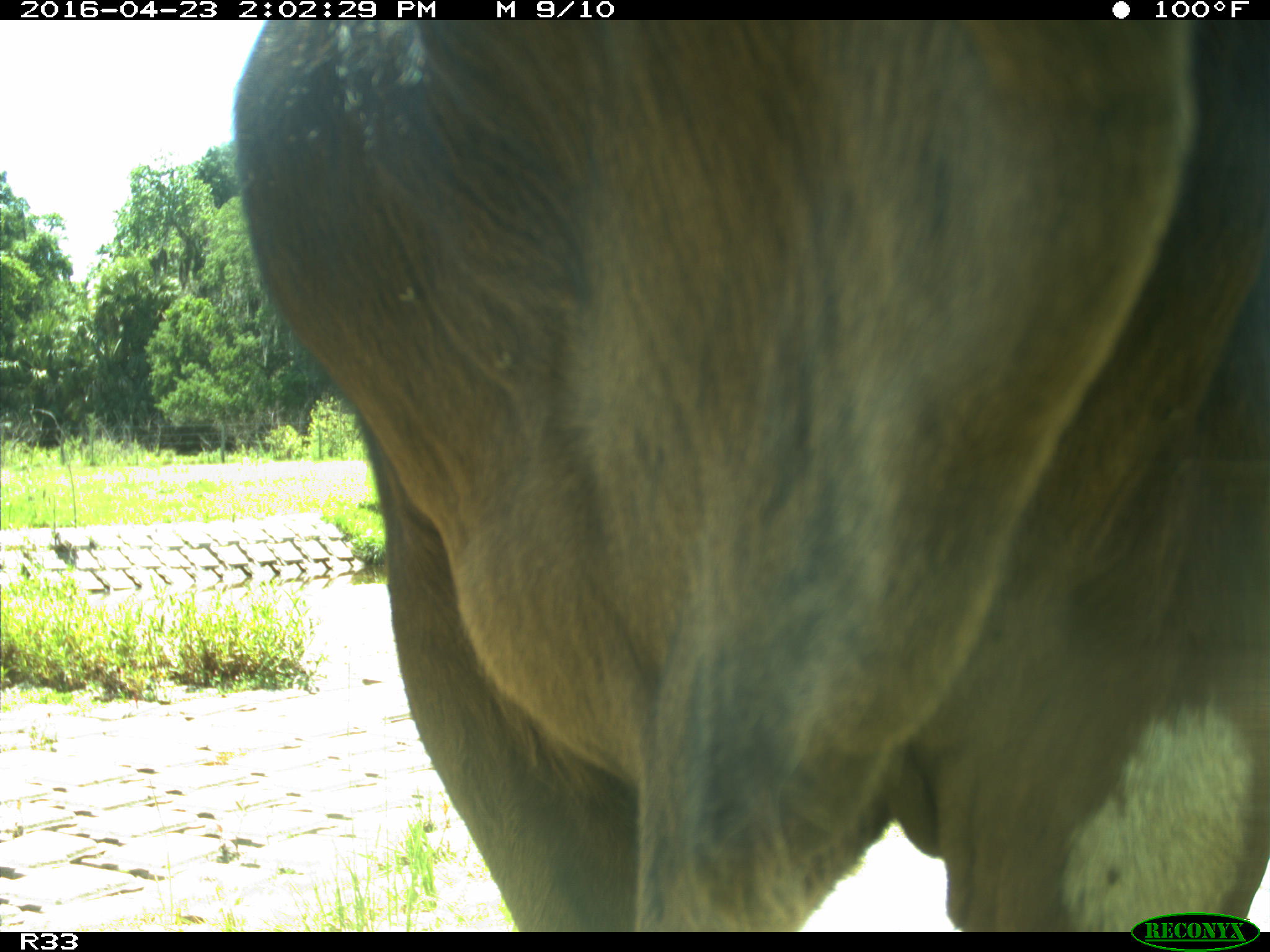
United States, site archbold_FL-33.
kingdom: Animalia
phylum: Chordata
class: Mammalia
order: Artiodactyla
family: Bovidae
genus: Bos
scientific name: Bos taurus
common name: domestic cow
Bos taurus (domestic cow).